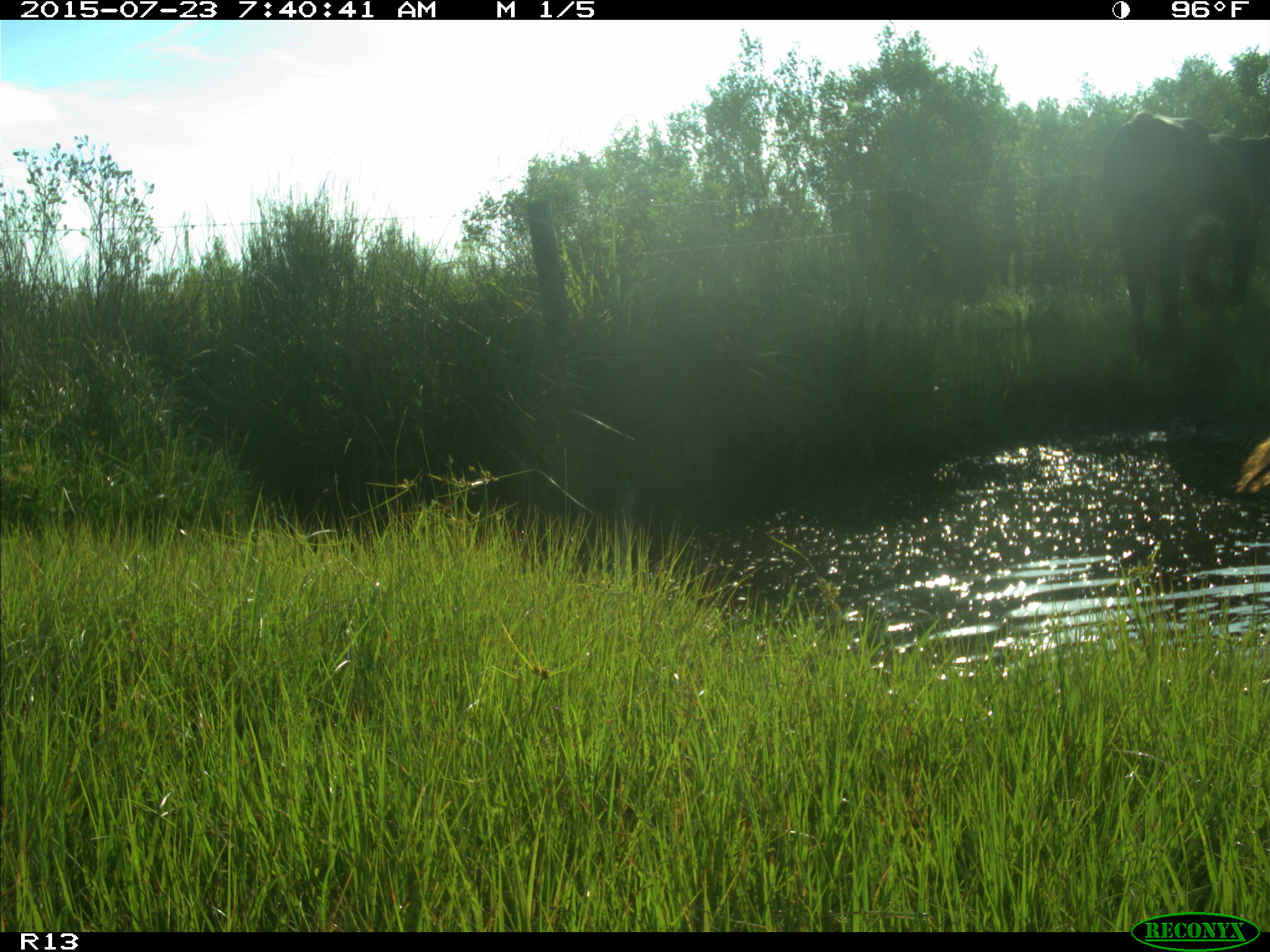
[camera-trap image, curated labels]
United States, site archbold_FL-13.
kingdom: Animalia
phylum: Chordata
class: Mammalia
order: Artiodactyla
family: Bovidae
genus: Bos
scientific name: Bos taurus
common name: domestic cow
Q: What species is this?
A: Bos taurus (domestic cow).